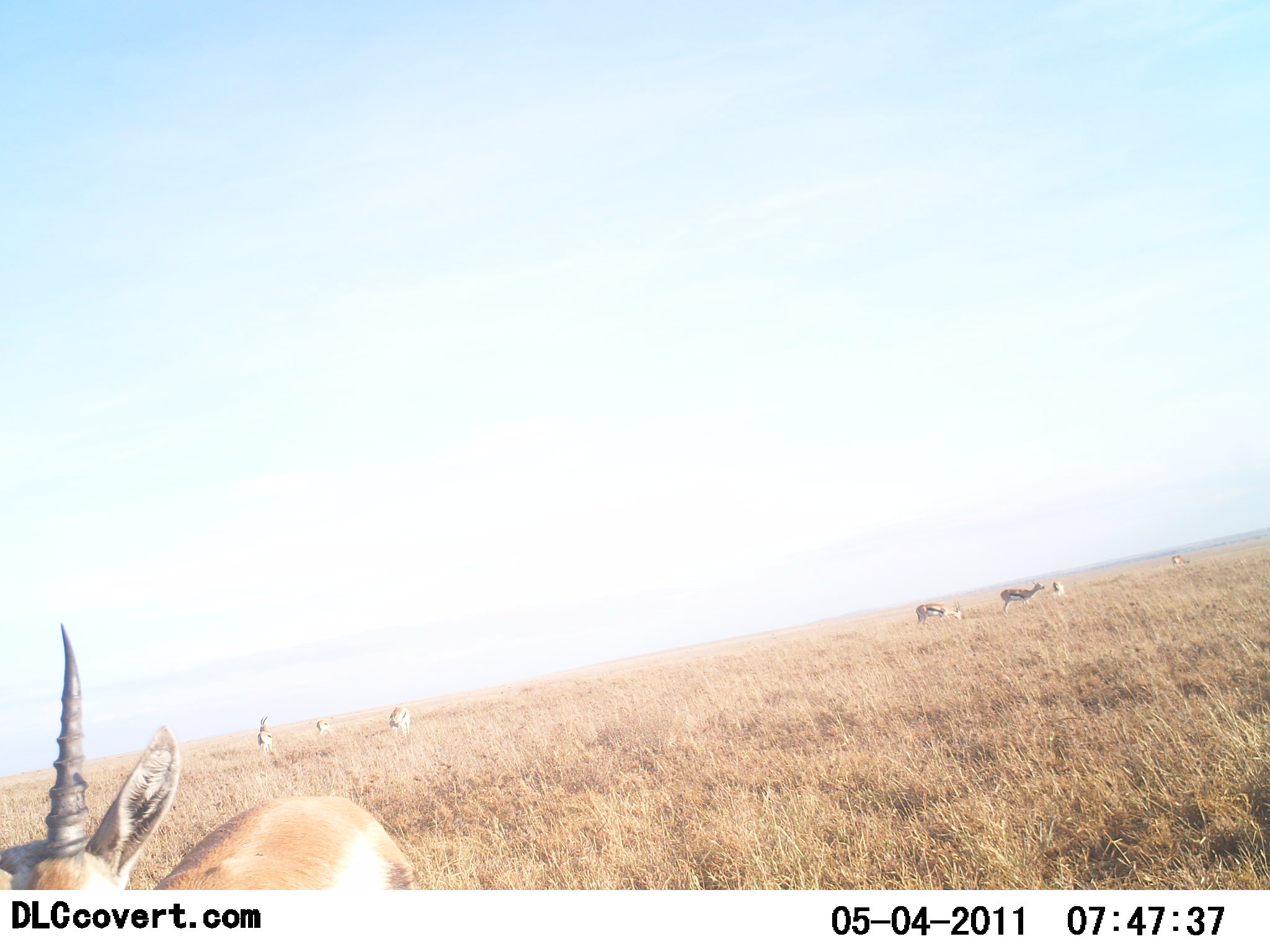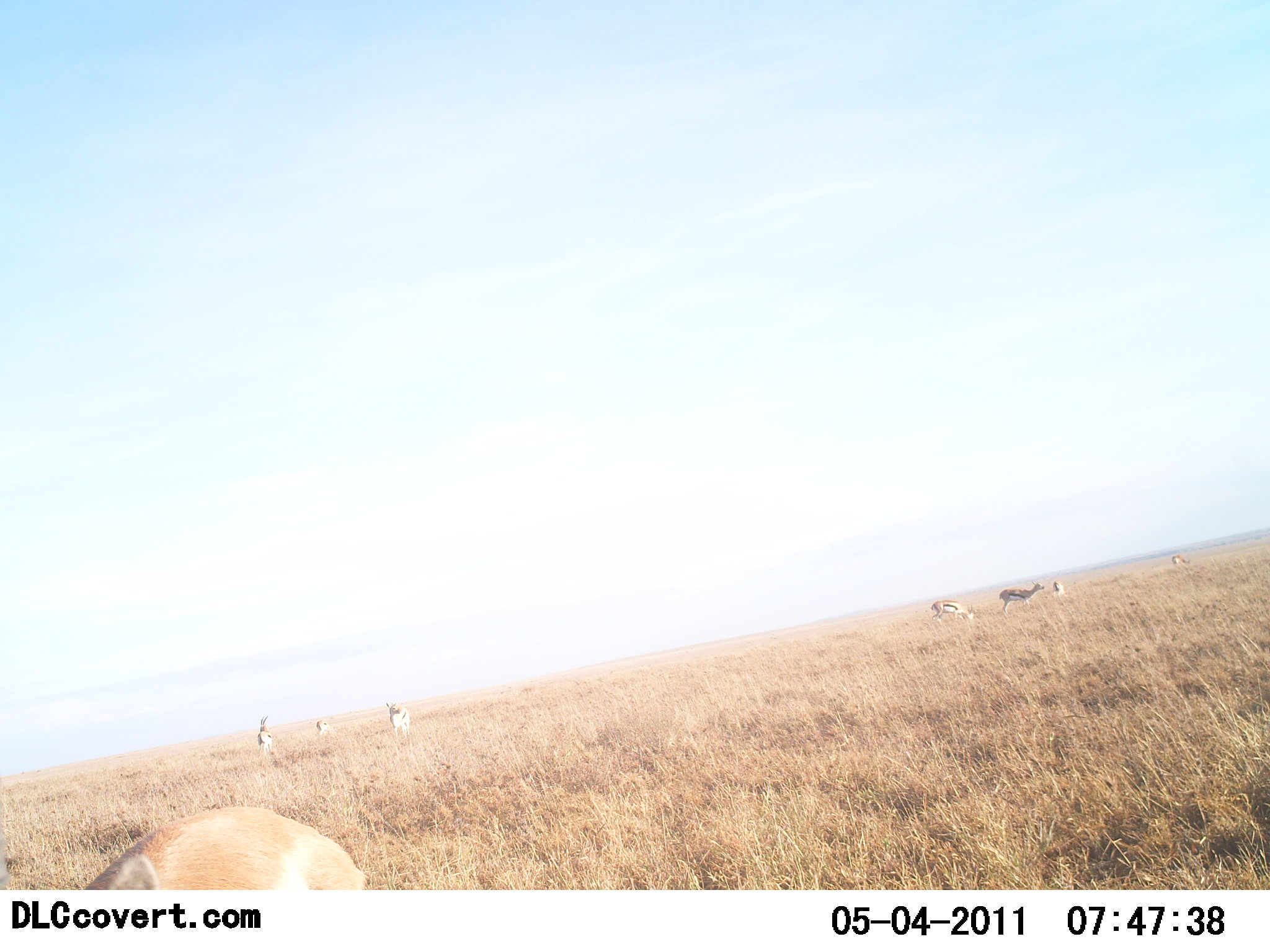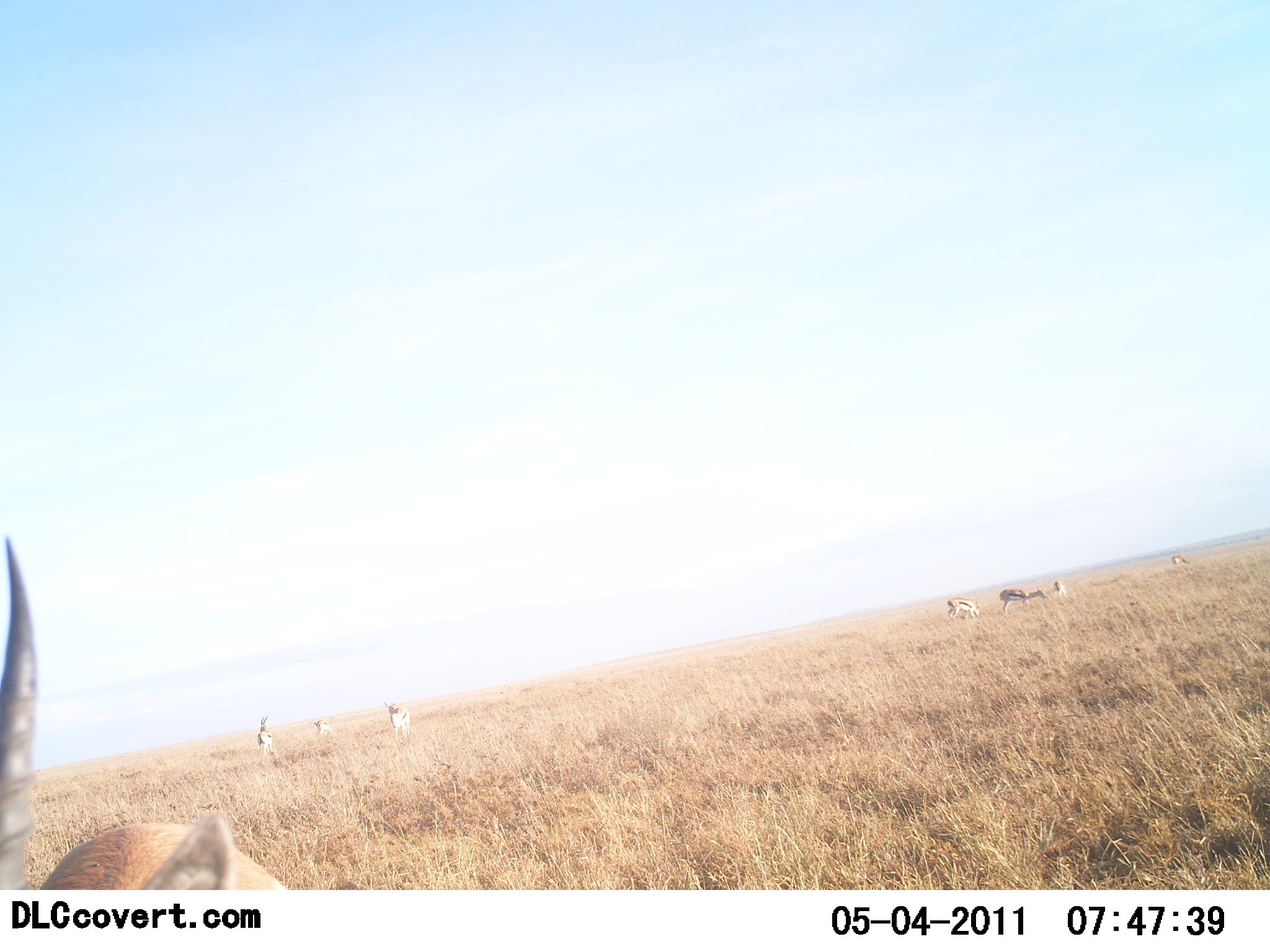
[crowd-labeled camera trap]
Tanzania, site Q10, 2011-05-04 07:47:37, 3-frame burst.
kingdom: Animalia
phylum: Chordata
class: Mammalia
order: Artiodactyla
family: Bovidae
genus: Eudorcas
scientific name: Eudorcas thomsonii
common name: thomson's gazelle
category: gazellethomsons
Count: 8.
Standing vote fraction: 50%.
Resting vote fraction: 8%.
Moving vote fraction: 25%.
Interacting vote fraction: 0%.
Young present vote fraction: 0%.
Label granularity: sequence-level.